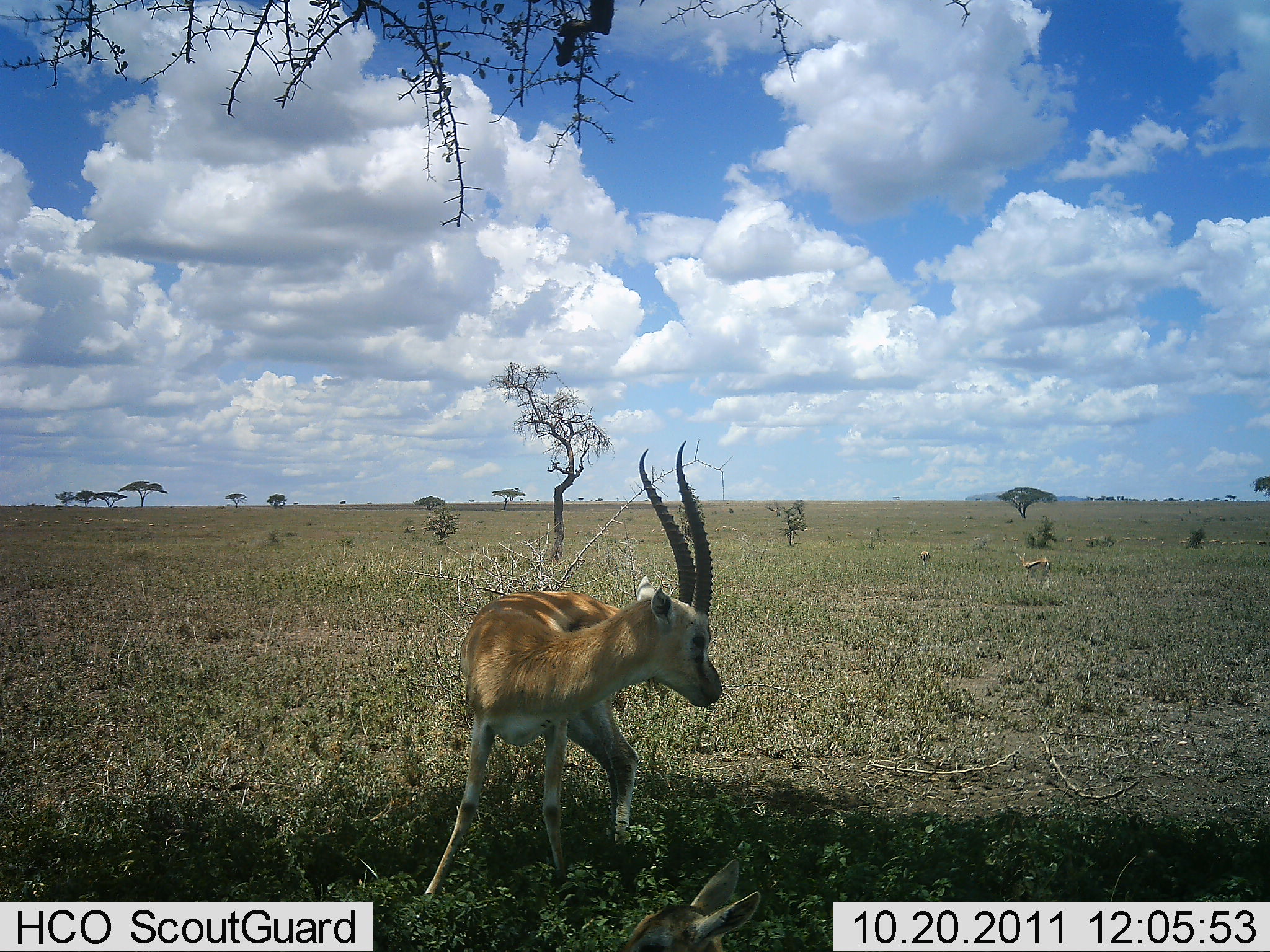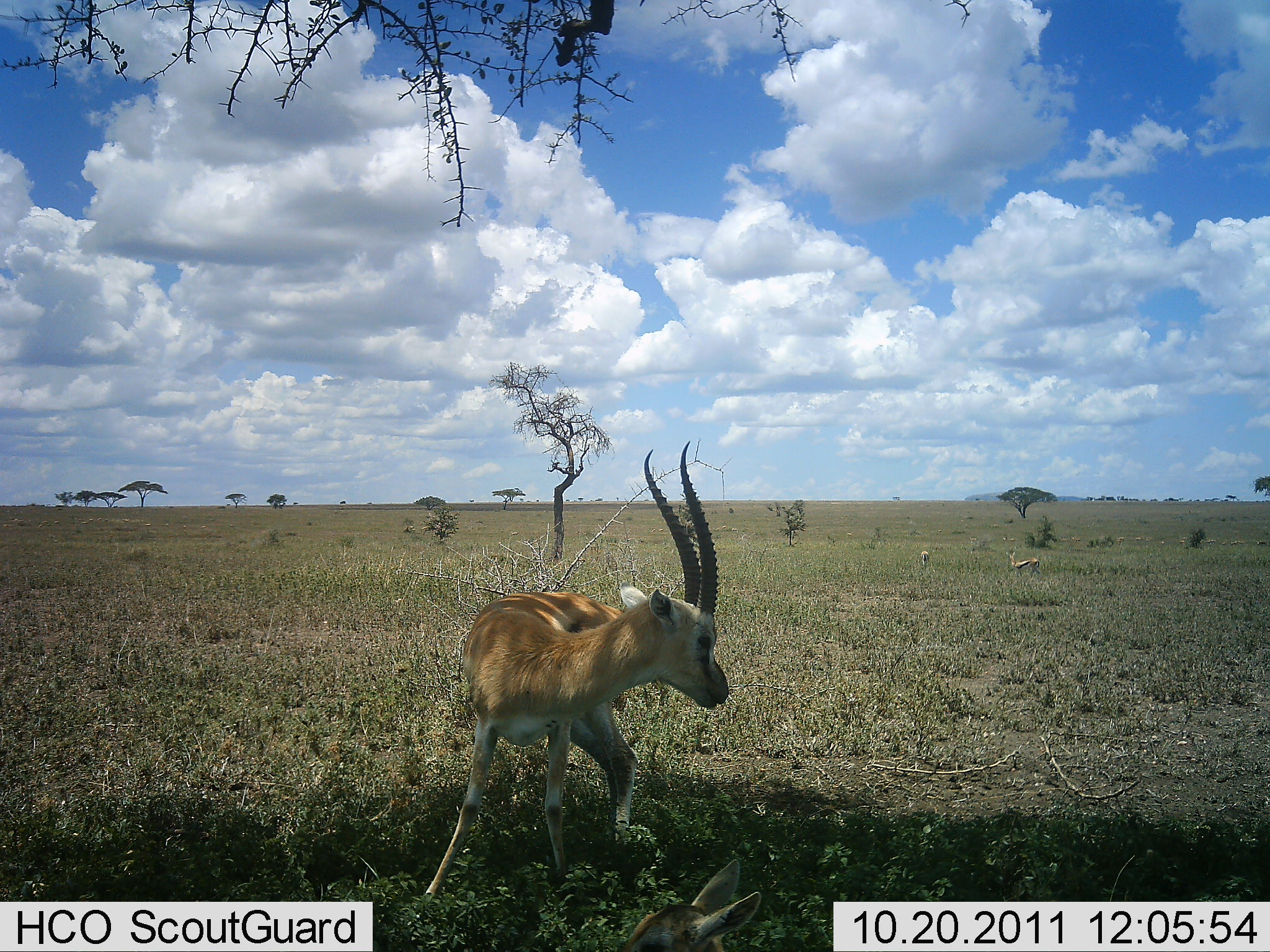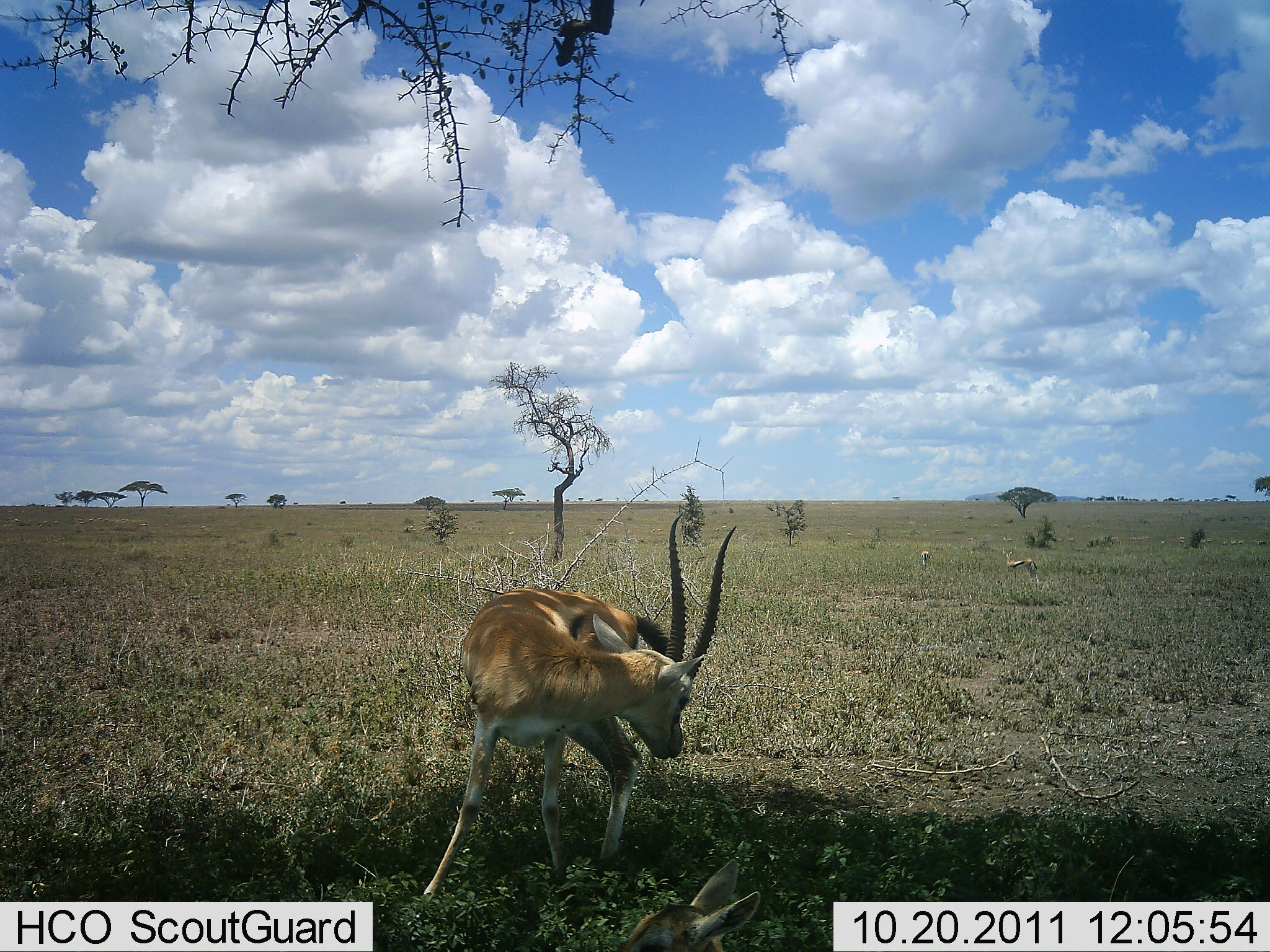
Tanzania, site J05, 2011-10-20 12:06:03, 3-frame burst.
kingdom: Animalia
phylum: Chordata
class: Mammalia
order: Artiodactyla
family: Bovidae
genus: Eudorcas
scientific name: Eudorcas thomsonii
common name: thomson's gazelle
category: gazellethomsons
Gazellethomsons (thomson's gazelle) (Eudorcas thomsonii), count 1. Behavior (volunteer vote fractions): standing 91%, resting 0%, moving 36%, interacting 0%. Young present (vote fraction): 18%. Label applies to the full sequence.